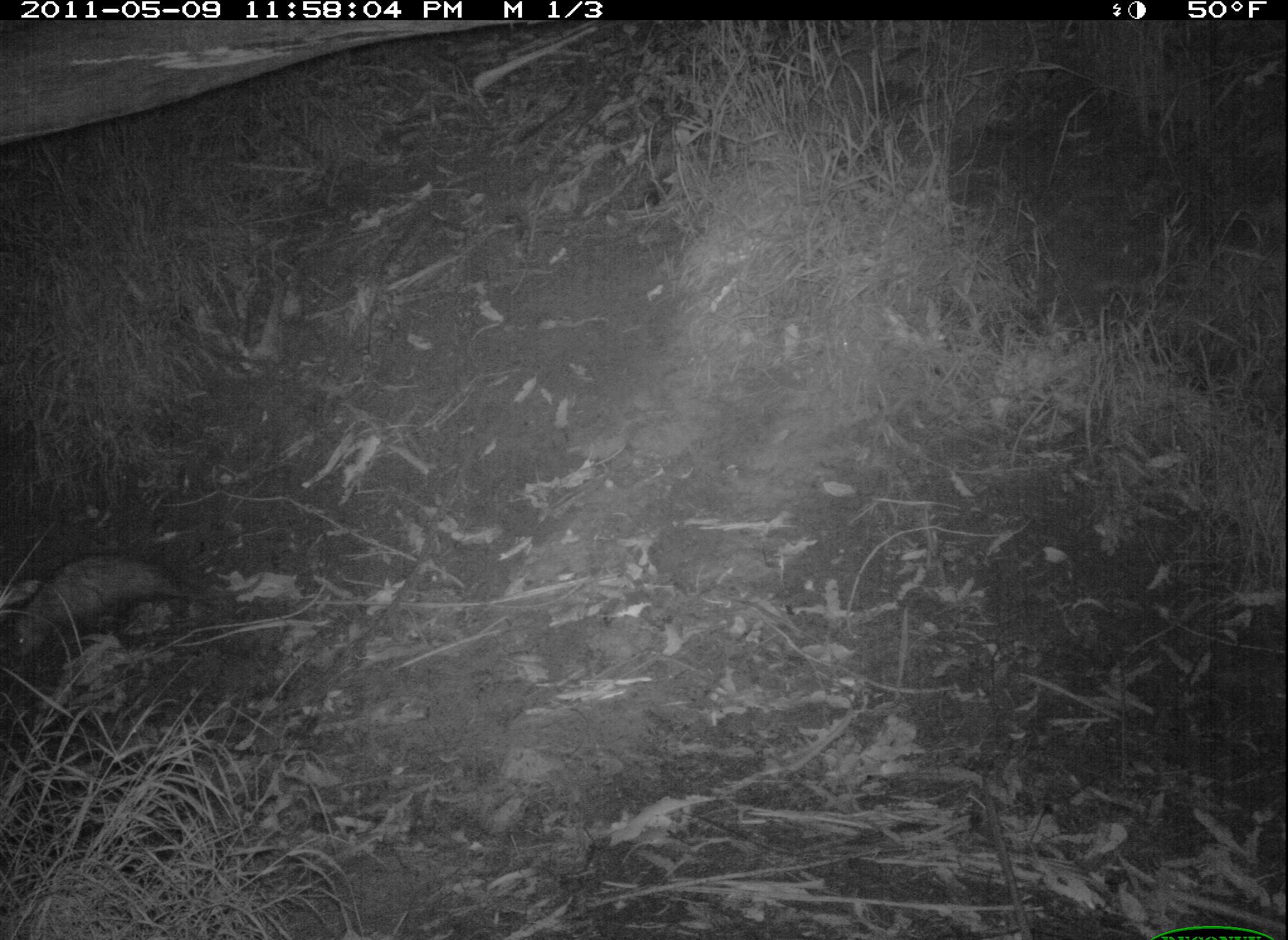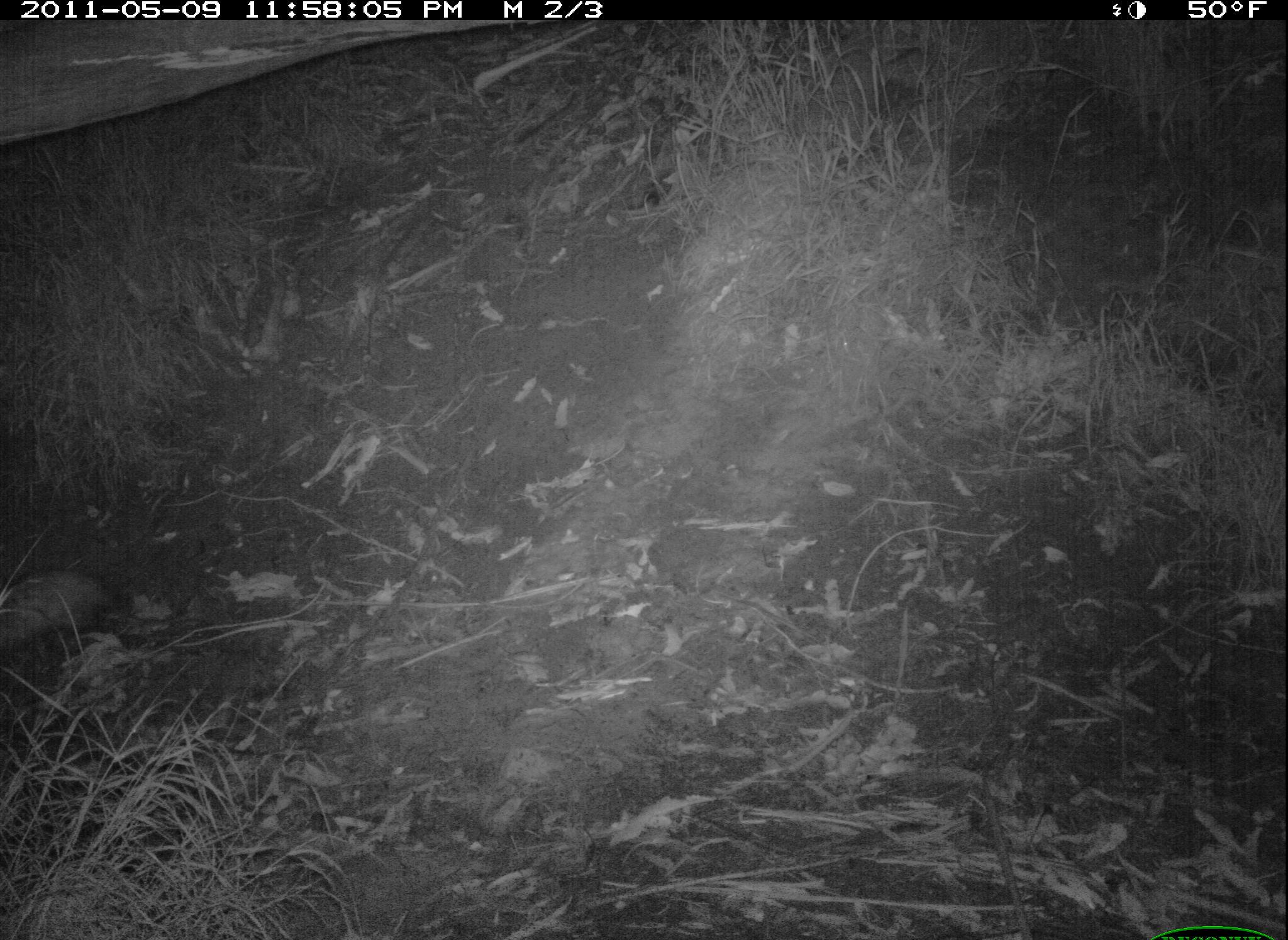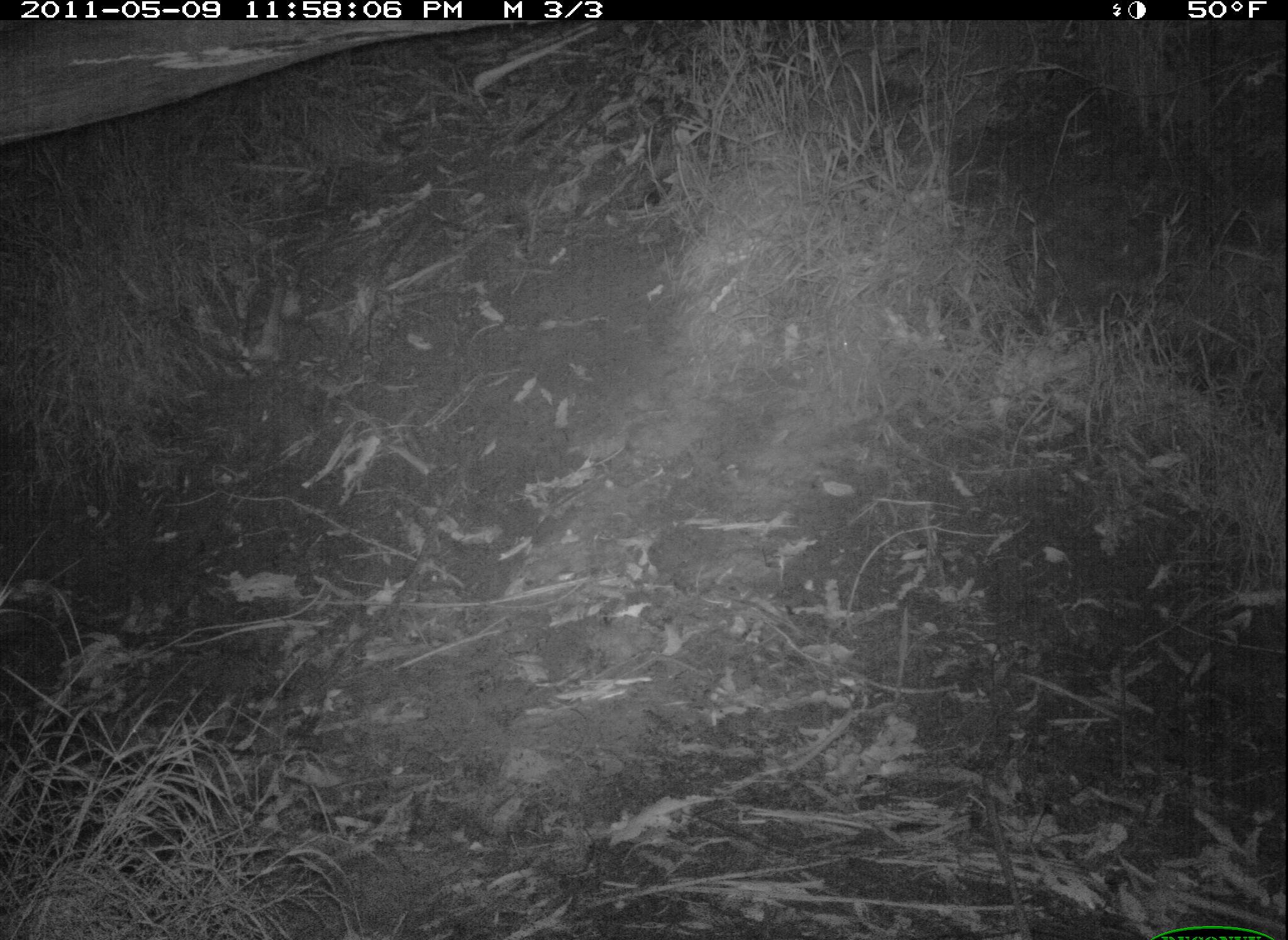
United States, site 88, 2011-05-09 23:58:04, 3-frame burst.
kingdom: Animalia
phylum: Chordata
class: Mammalia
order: Didelphimorphia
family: Didelphidae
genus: Didelphis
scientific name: Didelphis virginiana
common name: virginia opossum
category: opossum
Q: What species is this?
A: Opossum (virginia opossum) (Didelphis virginiana).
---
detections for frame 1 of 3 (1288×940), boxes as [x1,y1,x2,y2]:
opossum: [8,548,206,665]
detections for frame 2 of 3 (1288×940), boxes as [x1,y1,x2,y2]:
opossum: [1,554,212,687]